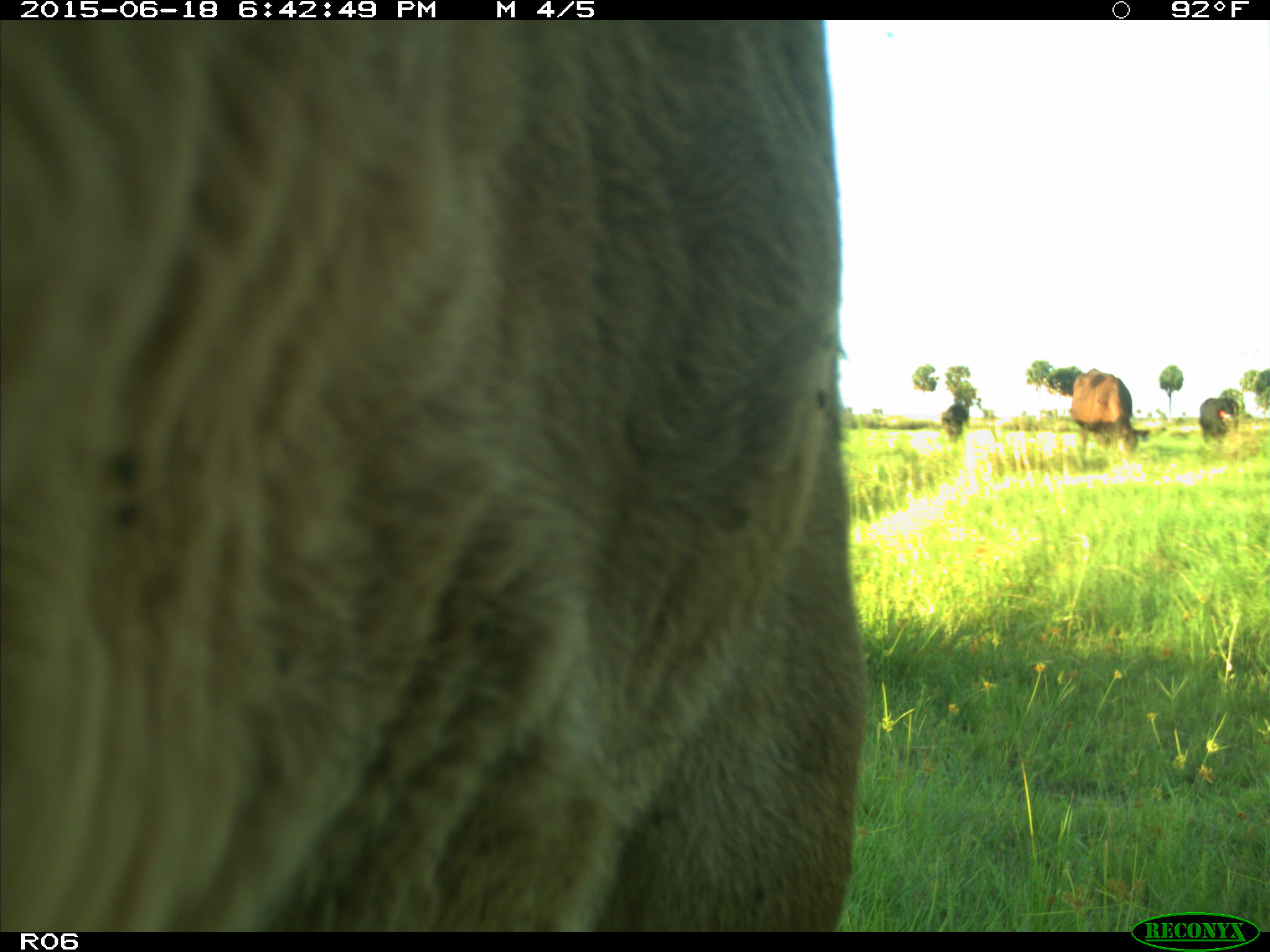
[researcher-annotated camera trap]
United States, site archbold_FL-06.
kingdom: Animalia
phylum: Chordata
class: Mammalia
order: Artiodactyla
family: Bovidae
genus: Bos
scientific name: Bos taurus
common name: domestic cow